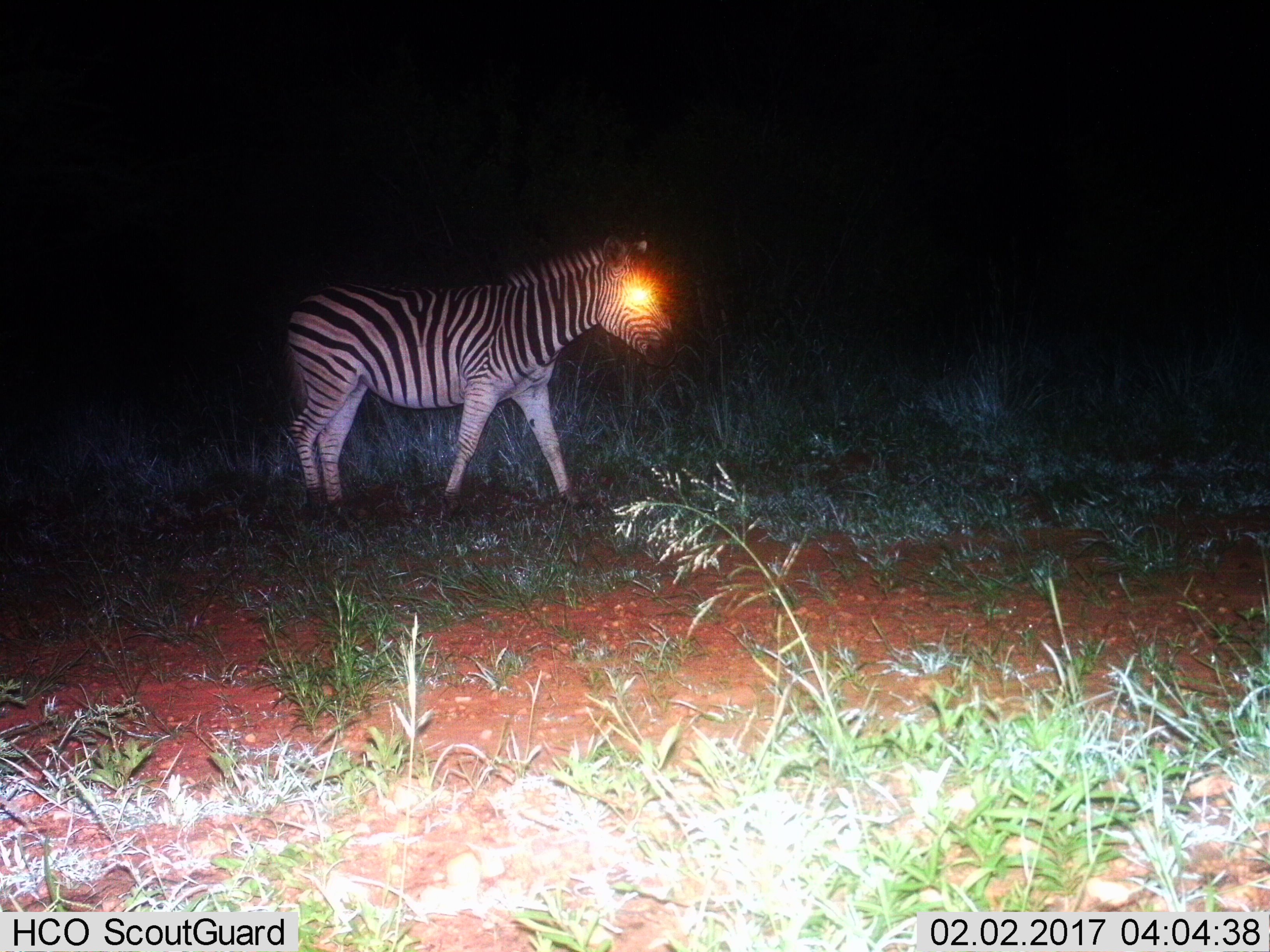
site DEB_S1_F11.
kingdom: Animalia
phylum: Chordata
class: Mammalia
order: Perissodactyla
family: Equidae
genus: Equus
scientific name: Equus quagga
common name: plains zebra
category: zebraplains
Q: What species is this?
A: Zebraplains (plains zebra) (Equus quagga).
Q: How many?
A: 1.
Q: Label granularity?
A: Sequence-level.